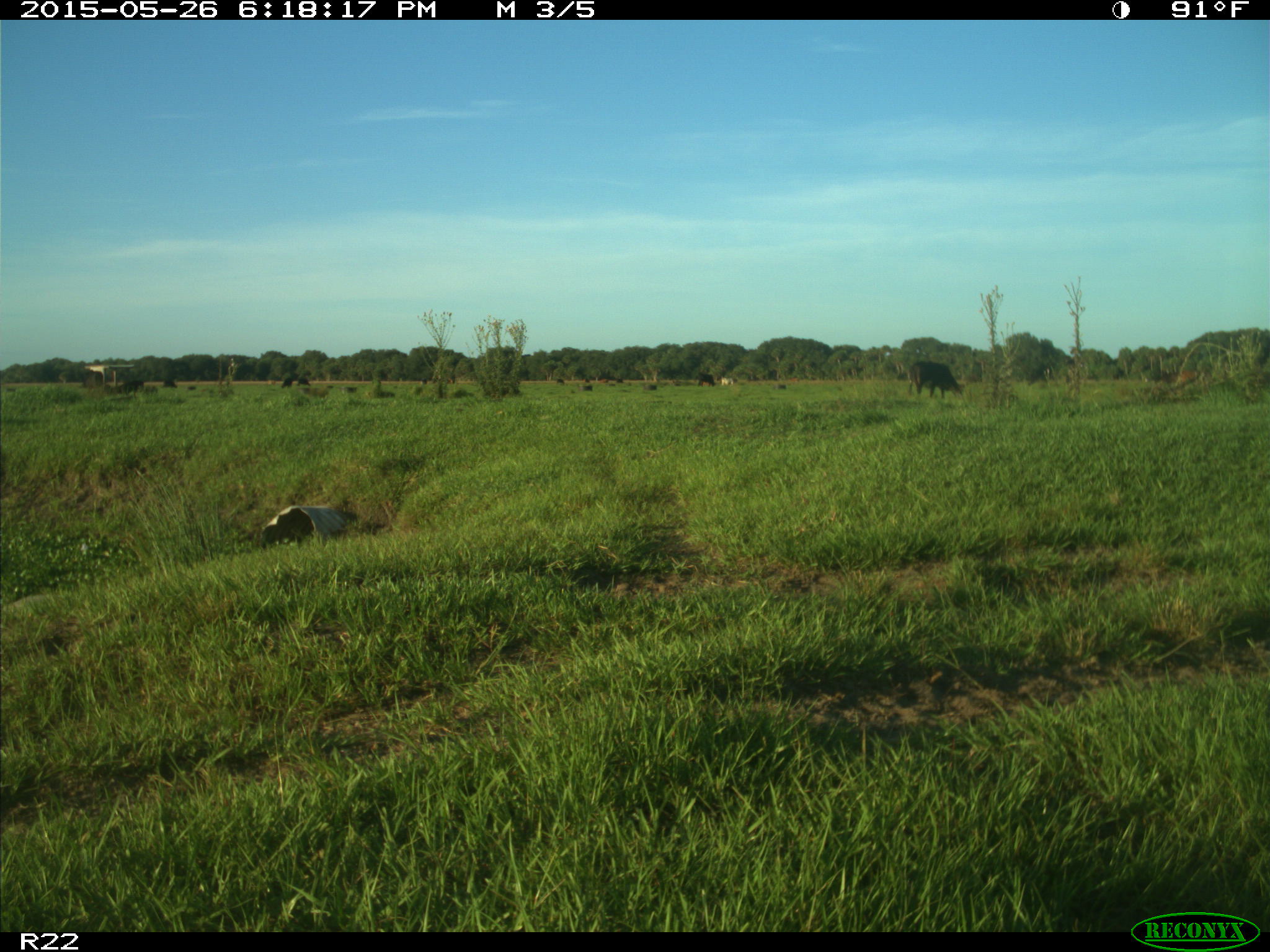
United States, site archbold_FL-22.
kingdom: Animalia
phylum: Chordata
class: Mammalia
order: Artiodactyla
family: Bovidae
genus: Bos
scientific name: Bos taurus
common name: domestic cow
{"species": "Bos taurus (domestic cow)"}